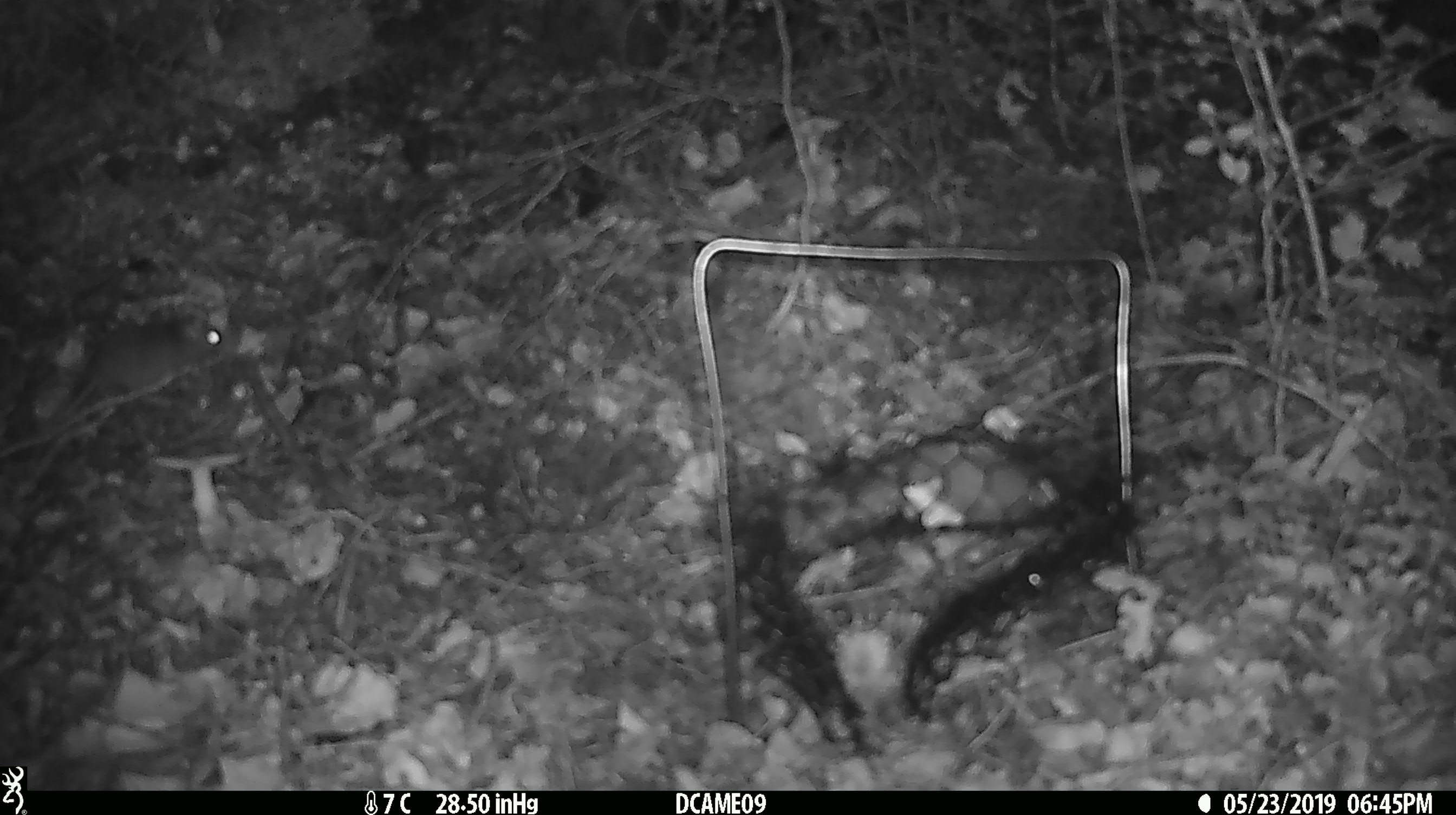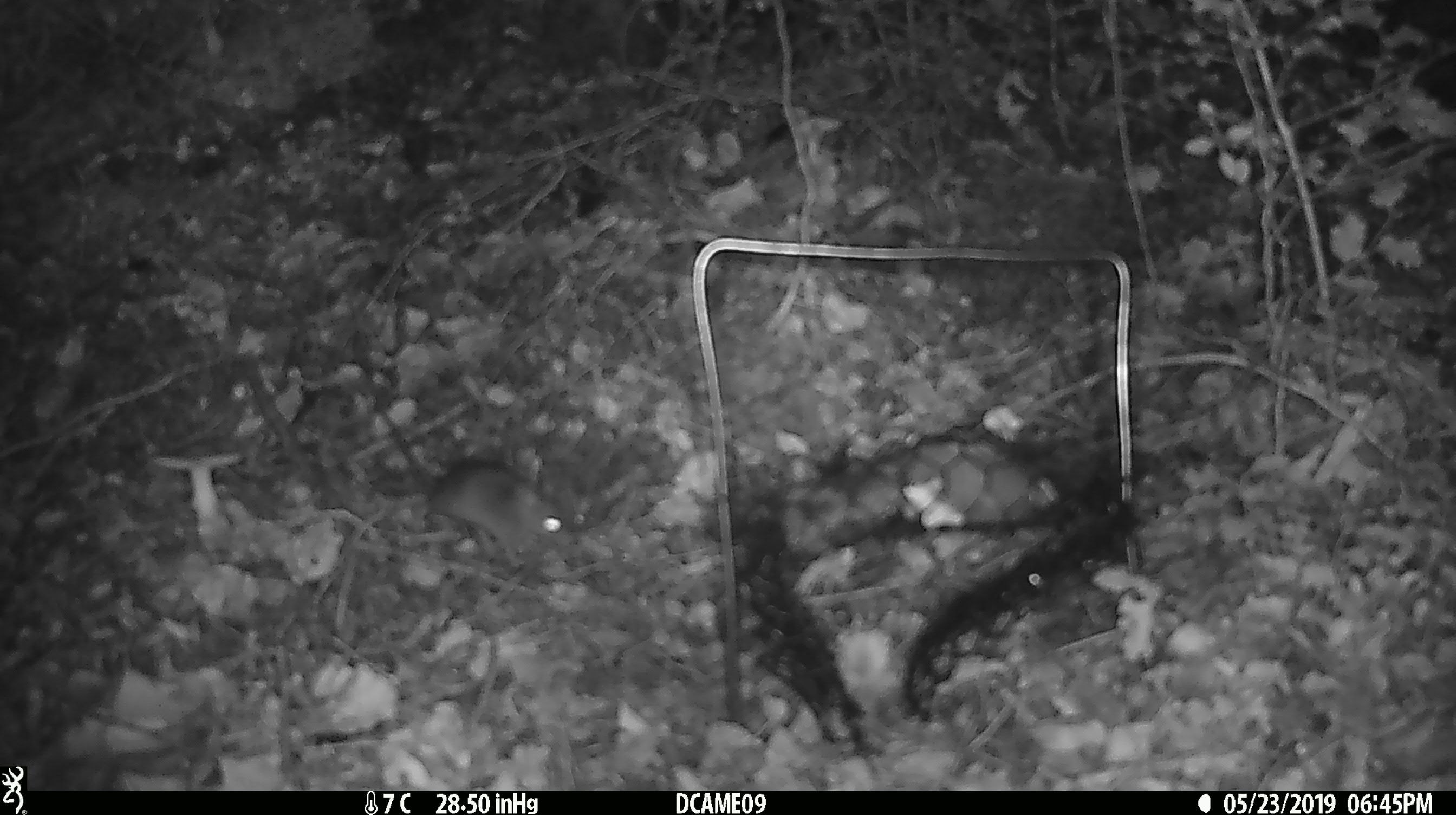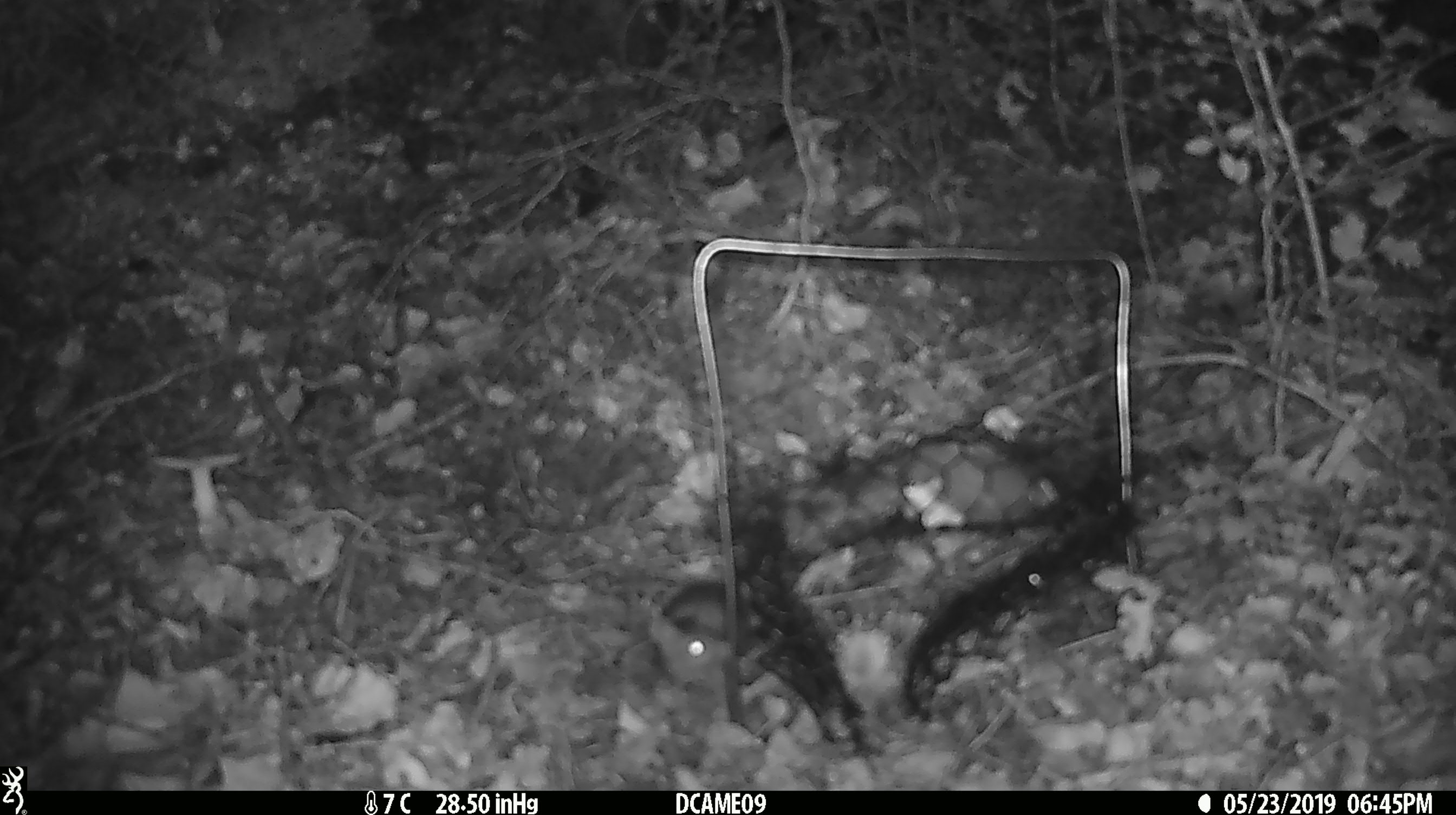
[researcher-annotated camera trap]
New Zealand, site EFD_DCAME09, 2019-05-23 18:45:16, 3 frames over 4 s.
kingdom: Animalia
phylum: Chordata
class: Mammalia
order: Rodentia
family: Muridae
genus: Mus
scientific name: Mus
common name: mouse